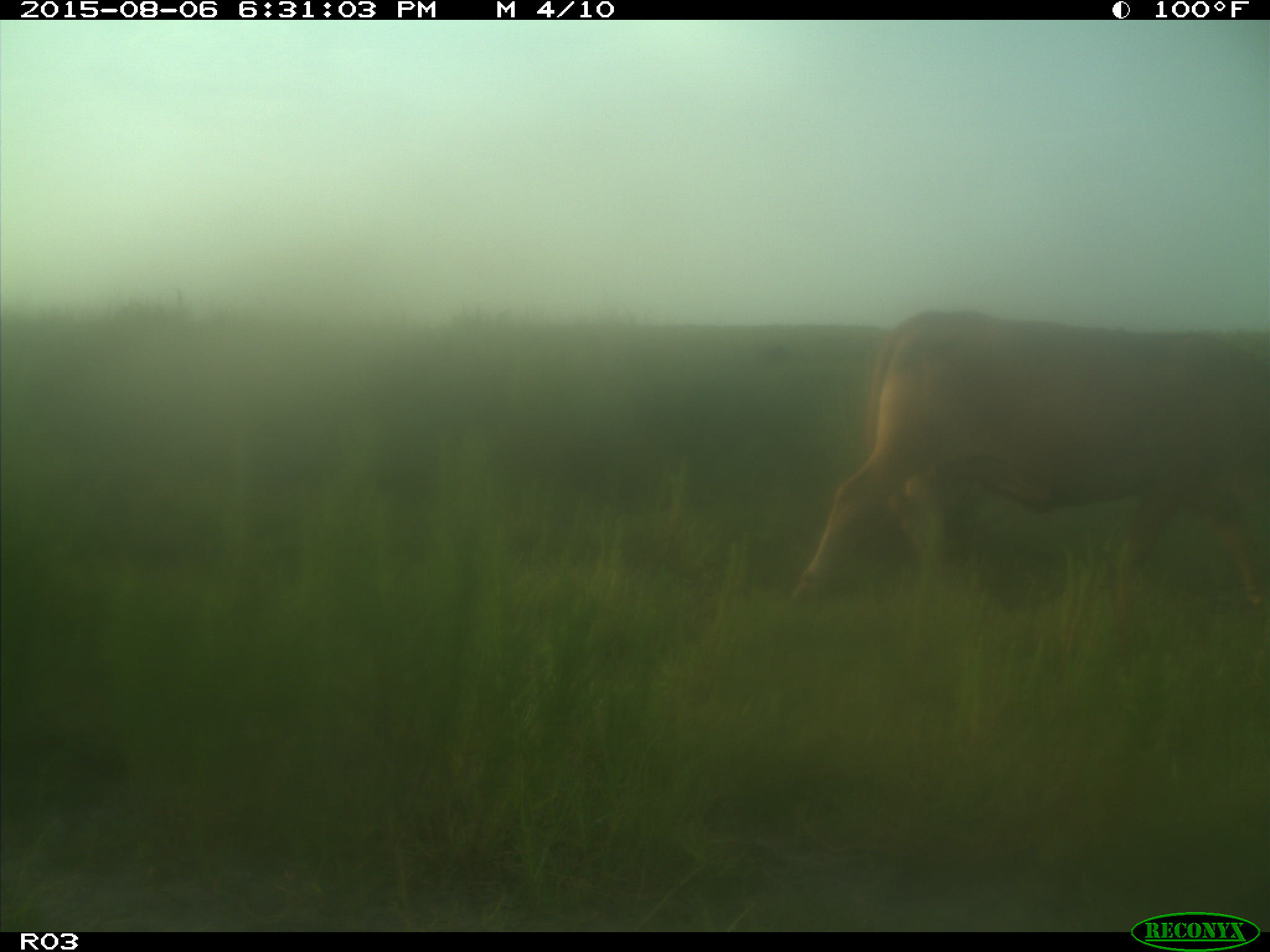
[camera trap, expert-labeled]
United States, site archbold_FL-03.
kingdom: Animalia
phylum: Chordata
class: Mammalia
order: Artiodactyla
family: Bovidae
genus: Bos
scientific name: Bos taurus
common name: domestic cow